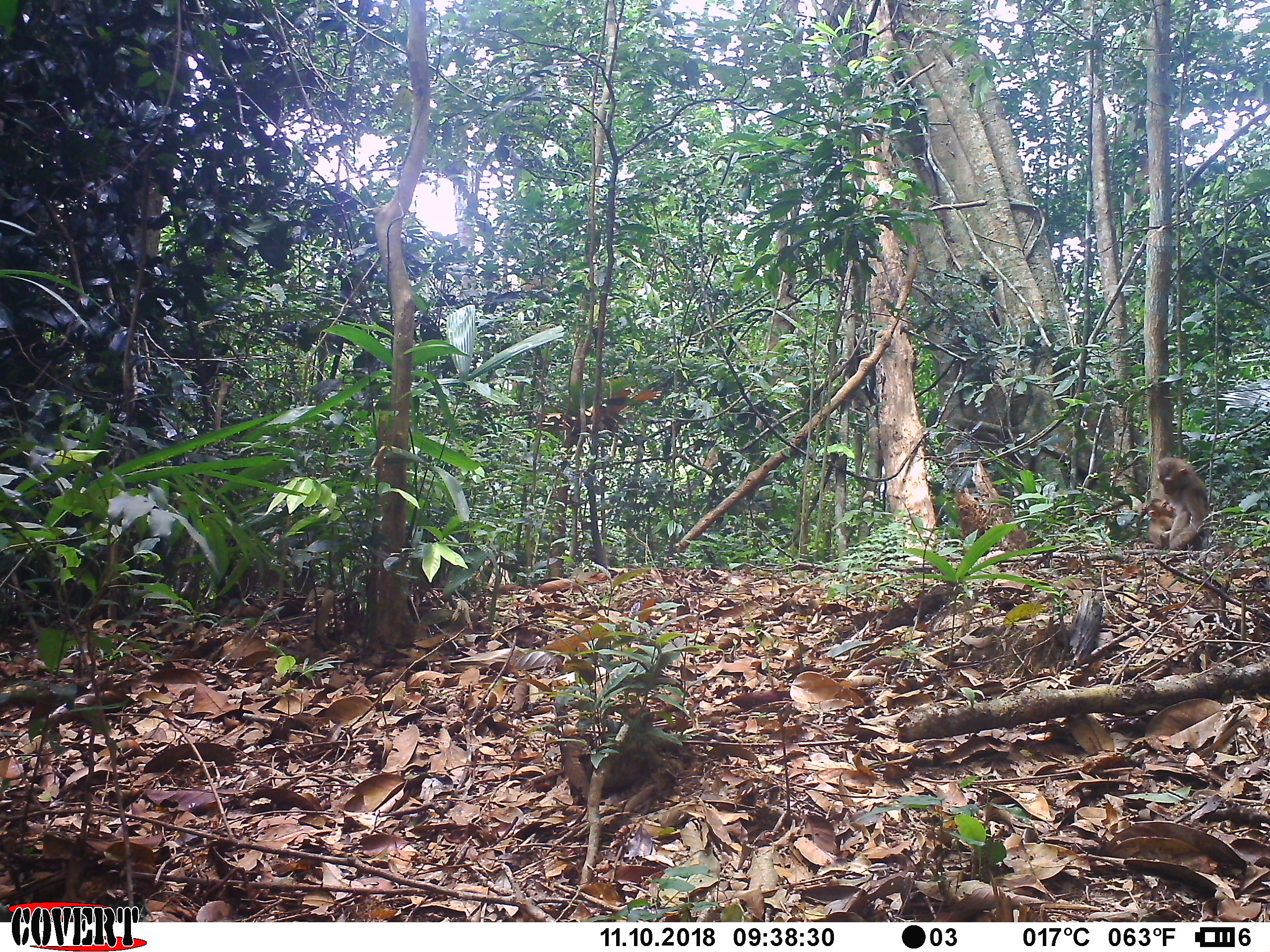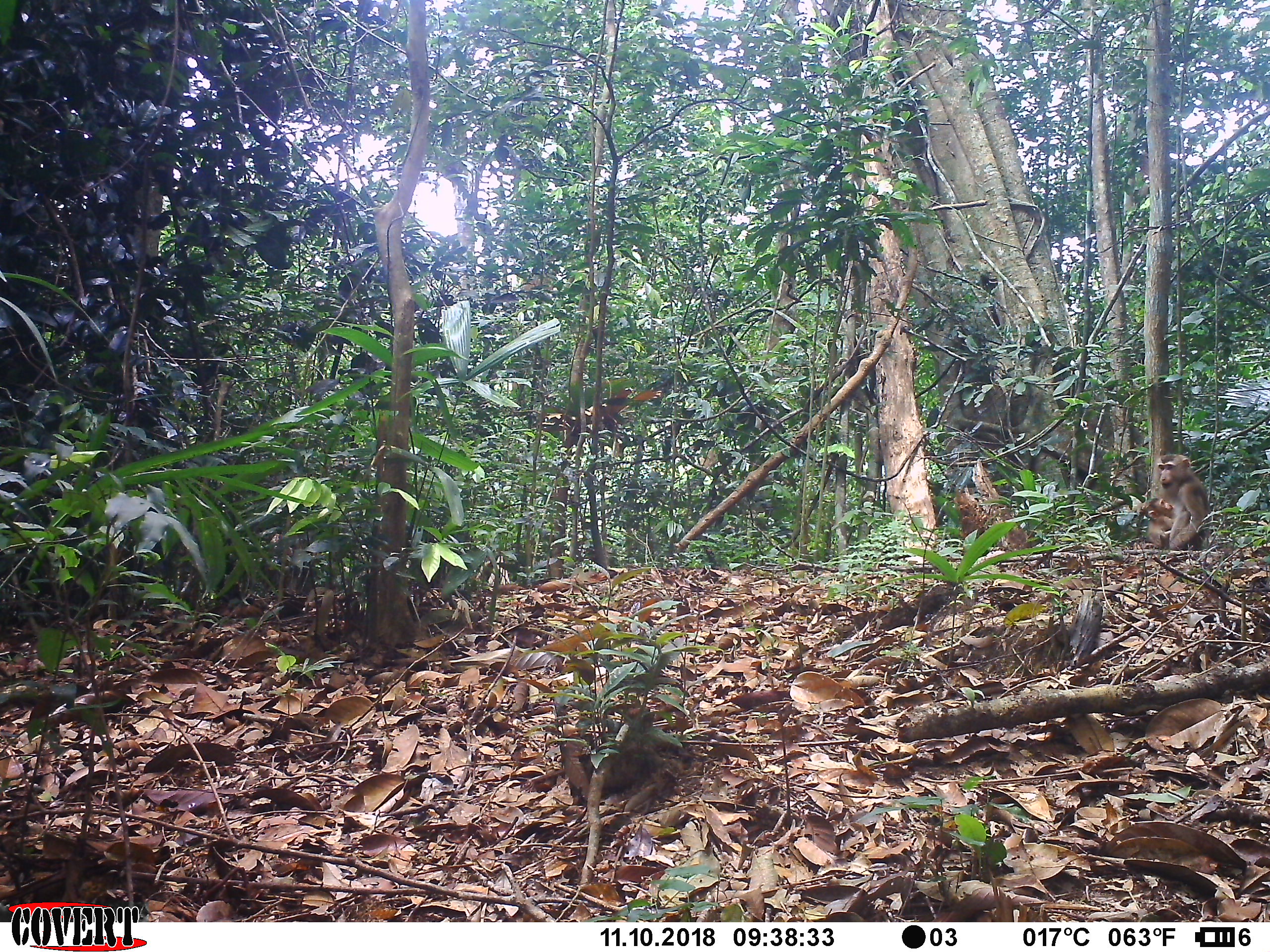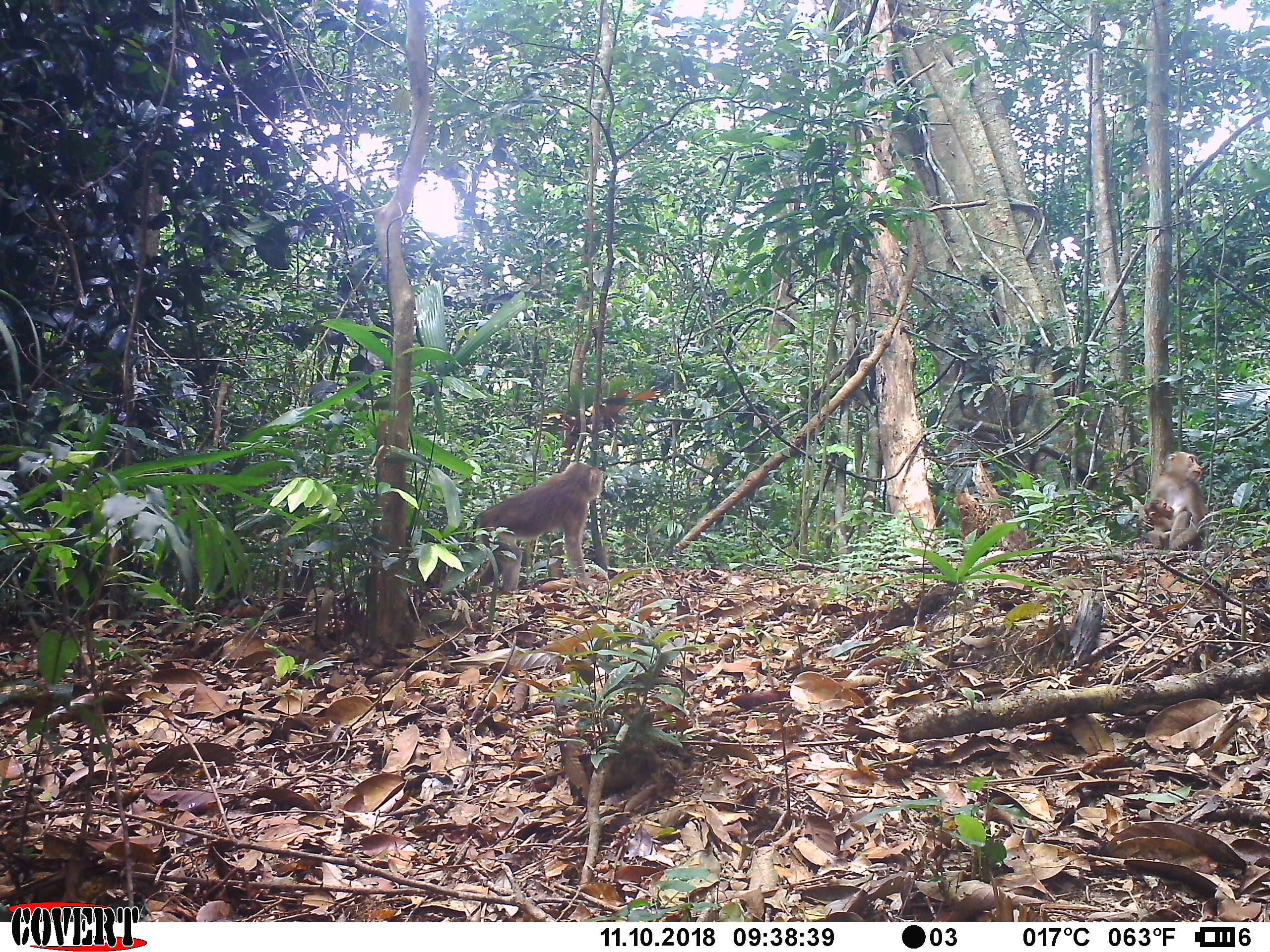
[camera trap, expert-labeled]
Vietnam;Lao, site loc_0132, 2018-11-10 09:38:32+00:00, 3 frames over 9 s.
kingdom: Animalia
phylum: Chordata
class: Mammalia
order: Primates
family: Cercopithecidae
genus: Macaca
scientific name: Macaca nemestrina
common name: pig-tailed macaque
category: pig tailed macaque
Pig tailed macaque (pig-tailed macaque) (Macaca nemestrina). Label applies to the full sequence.